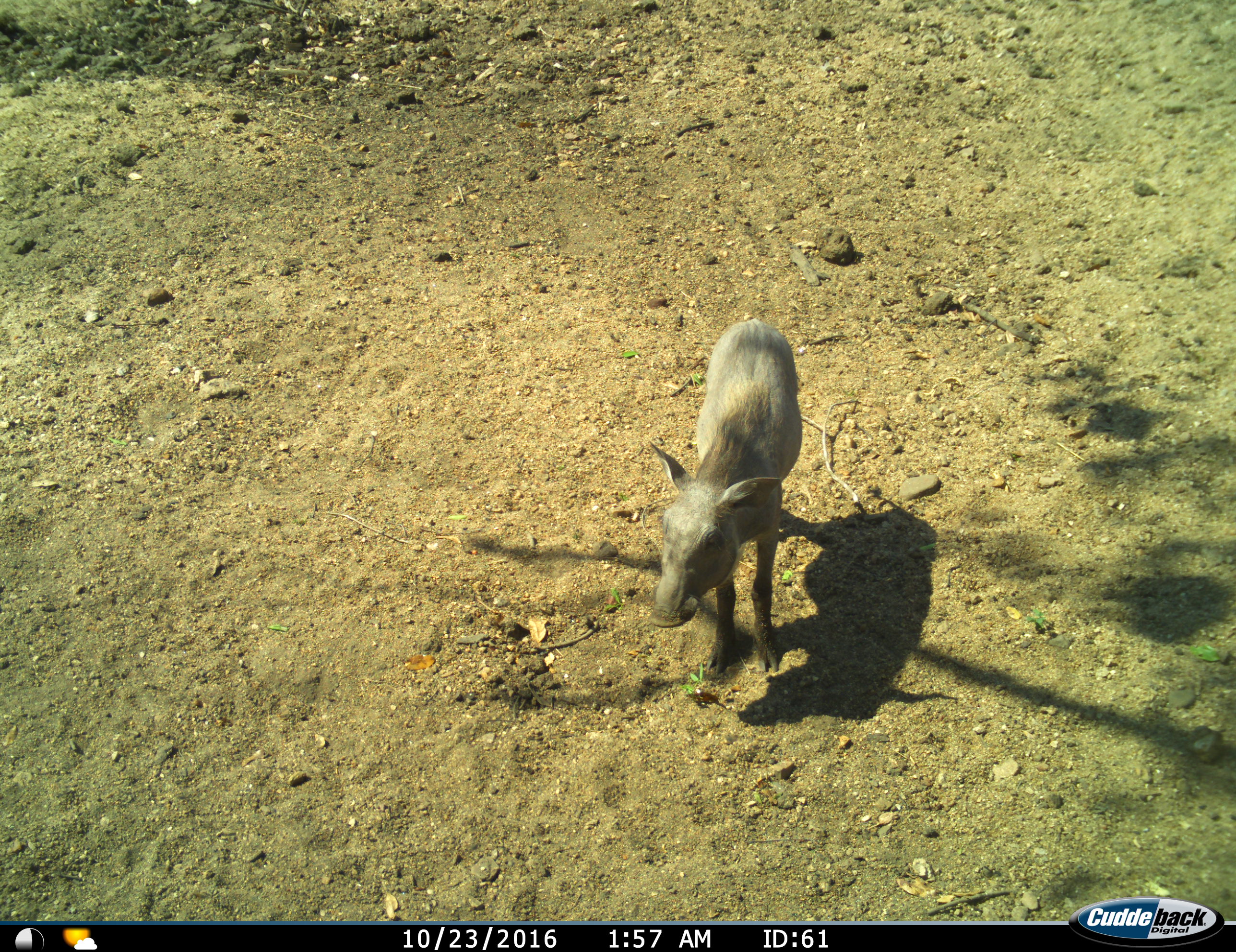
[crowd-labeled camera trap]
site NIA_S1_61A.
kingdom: Animalia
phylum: Chordata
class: Mammalia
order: Artiodactyla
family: Suidae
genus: Phacochoerus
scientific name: Phacochoerus africanus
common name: warthog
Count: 1.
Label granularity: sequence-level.